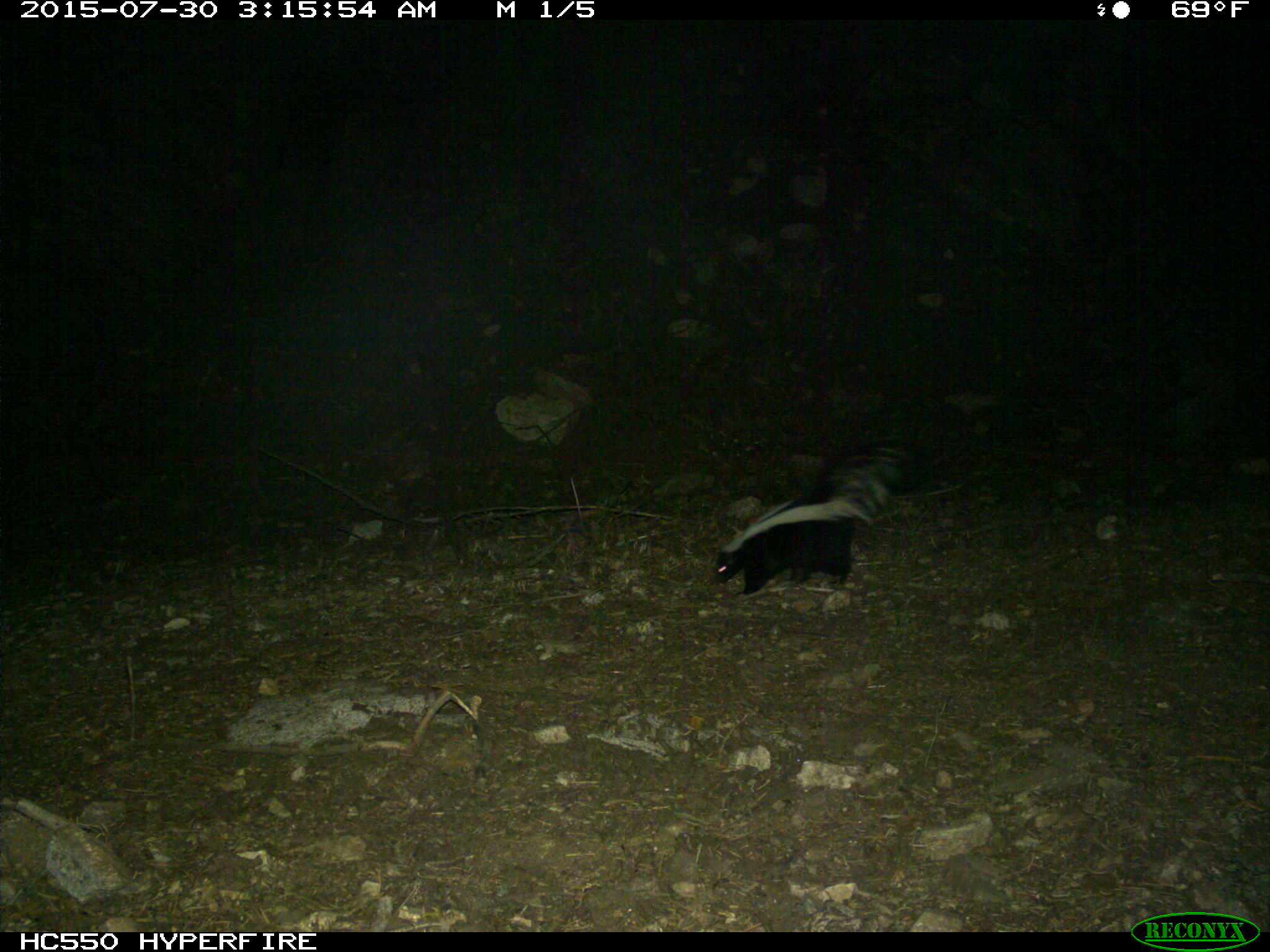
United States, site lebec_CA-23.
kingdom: Animalia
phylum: Chordata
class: Mammalia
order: Carnivora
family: Mephitidae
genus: Mephitis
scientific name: Mephitis mephitis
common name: striped skunk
Mephitis mephitis (striped skunk).